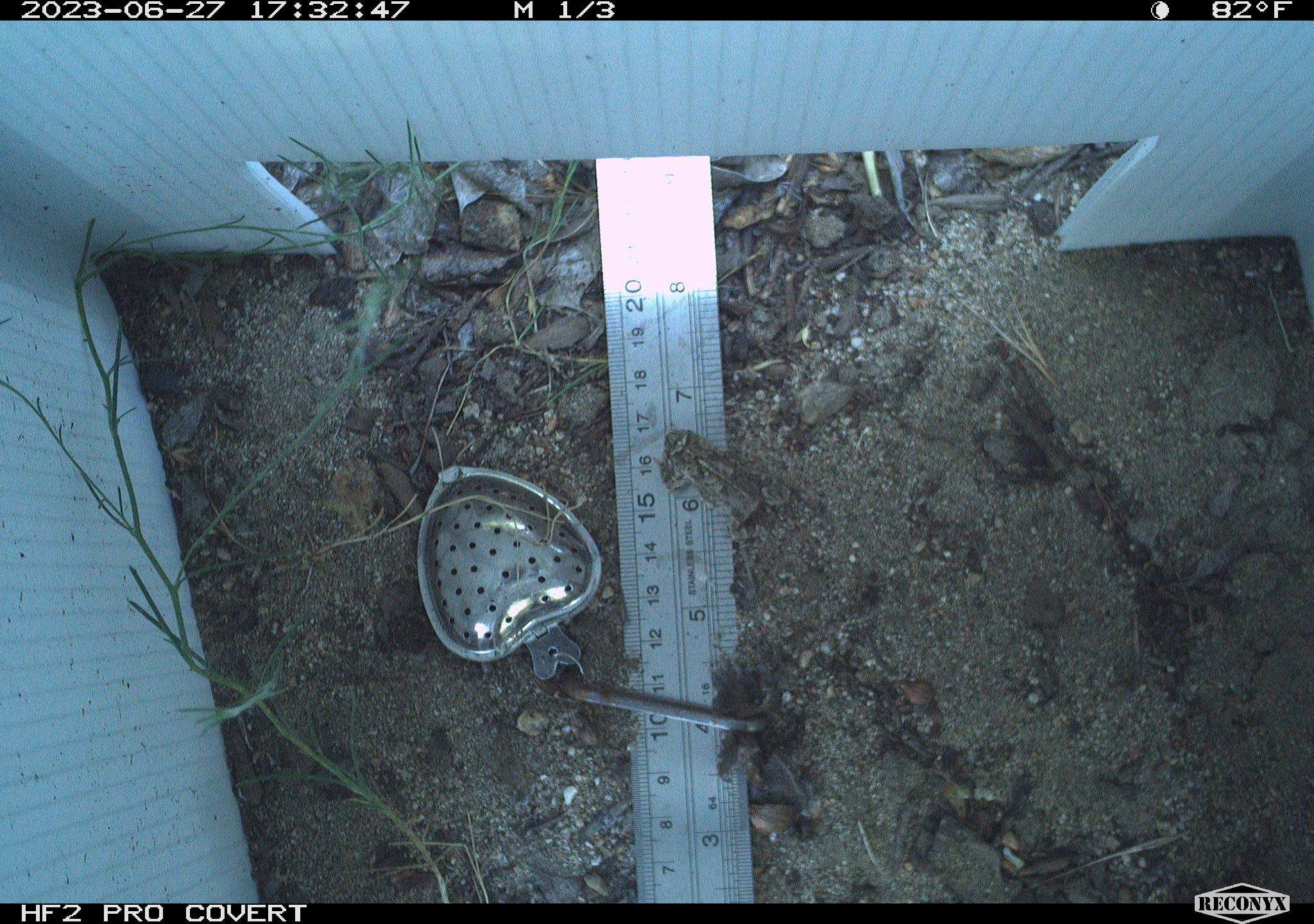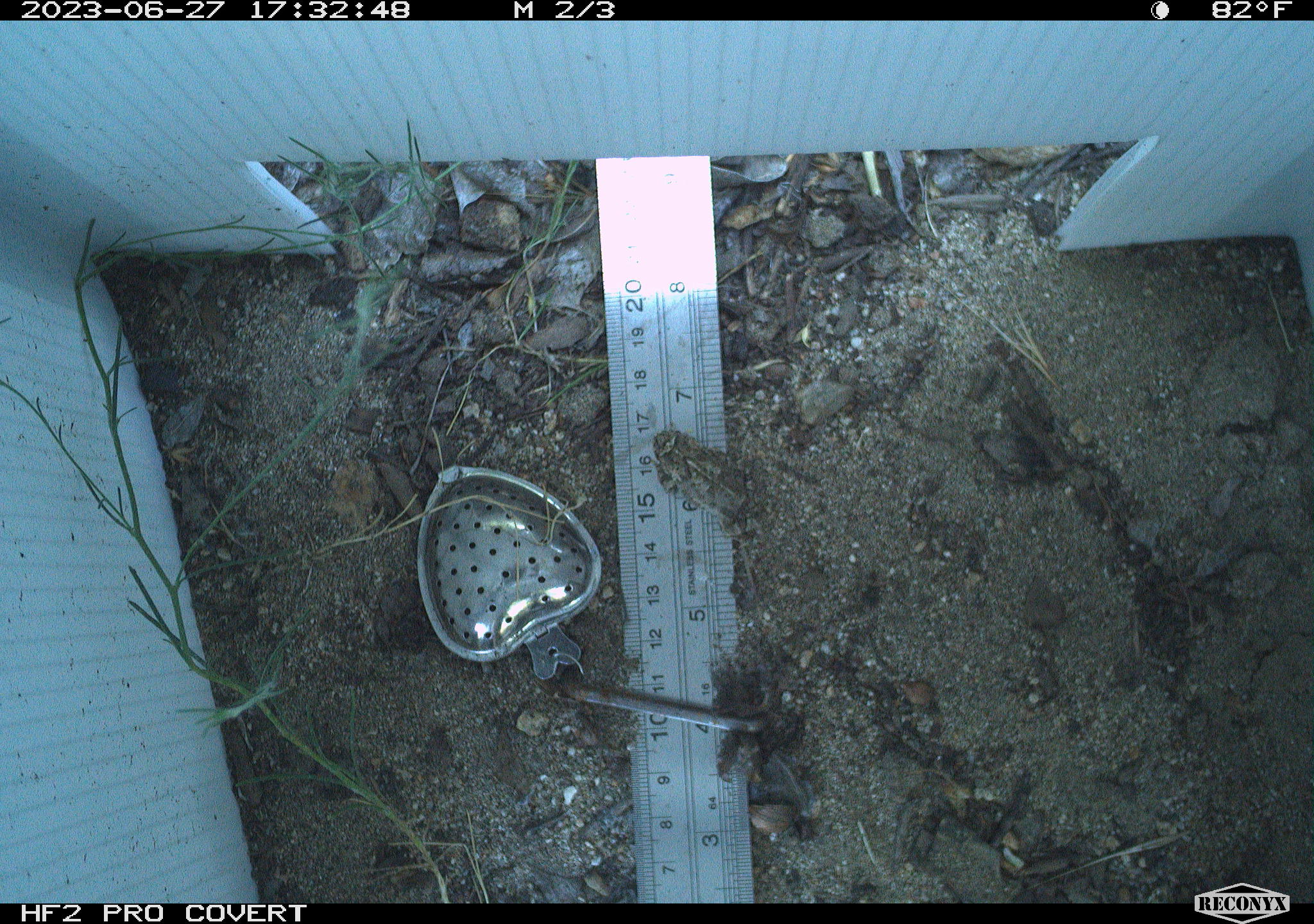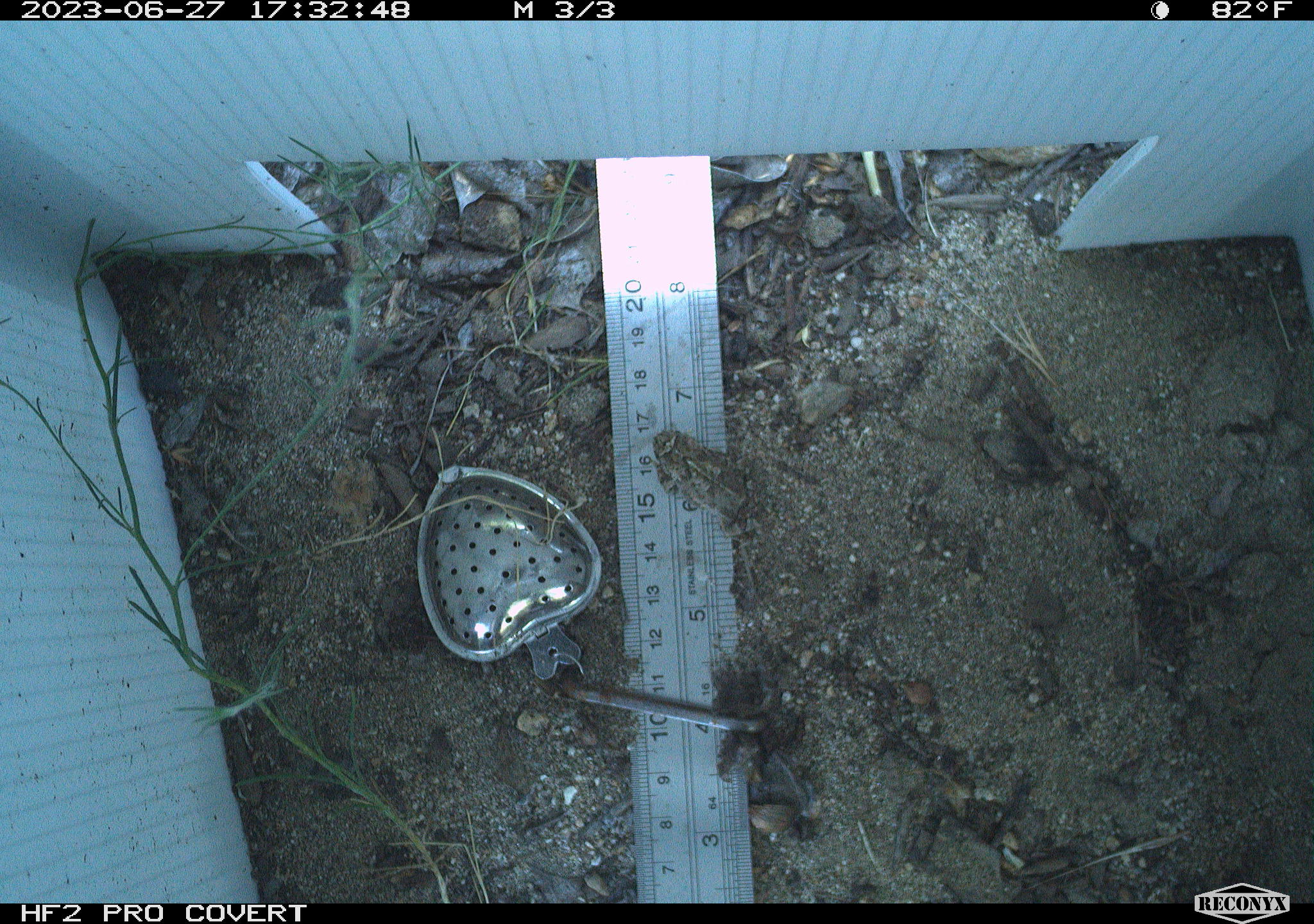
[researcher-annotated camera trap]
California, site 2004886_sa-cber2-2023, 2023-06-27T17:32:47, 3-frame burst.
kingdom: Animalia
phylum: Chordata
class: Amphibia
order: Anura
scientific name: Anura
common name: frogs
Frogs (Anura).